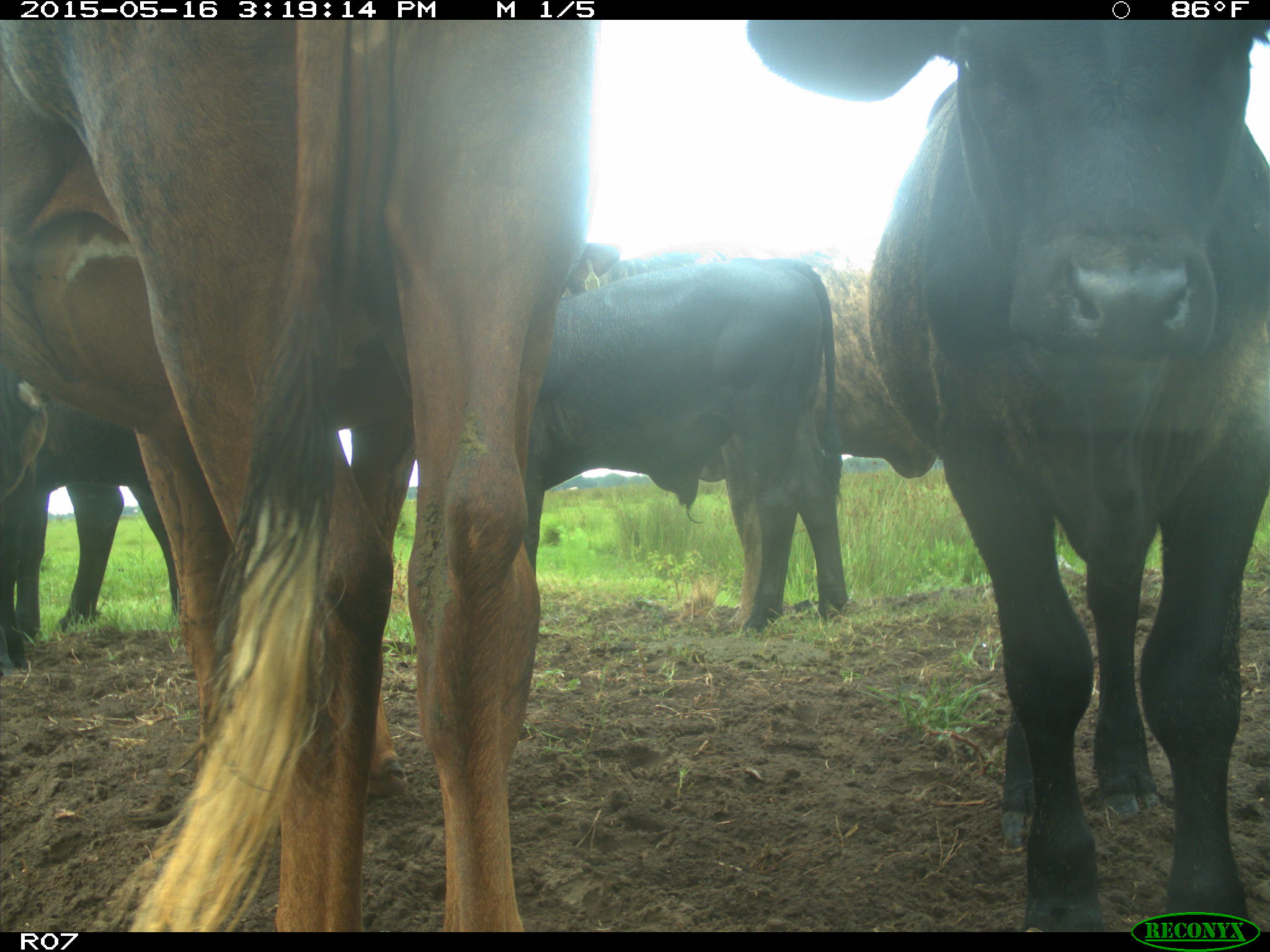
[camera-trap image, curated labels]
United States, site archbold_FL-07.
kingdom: Animalia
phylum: Chordata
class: Mammalia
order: Artiodactyla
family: Bovidae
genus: Bos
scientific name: Bos taurus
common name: domestic cow